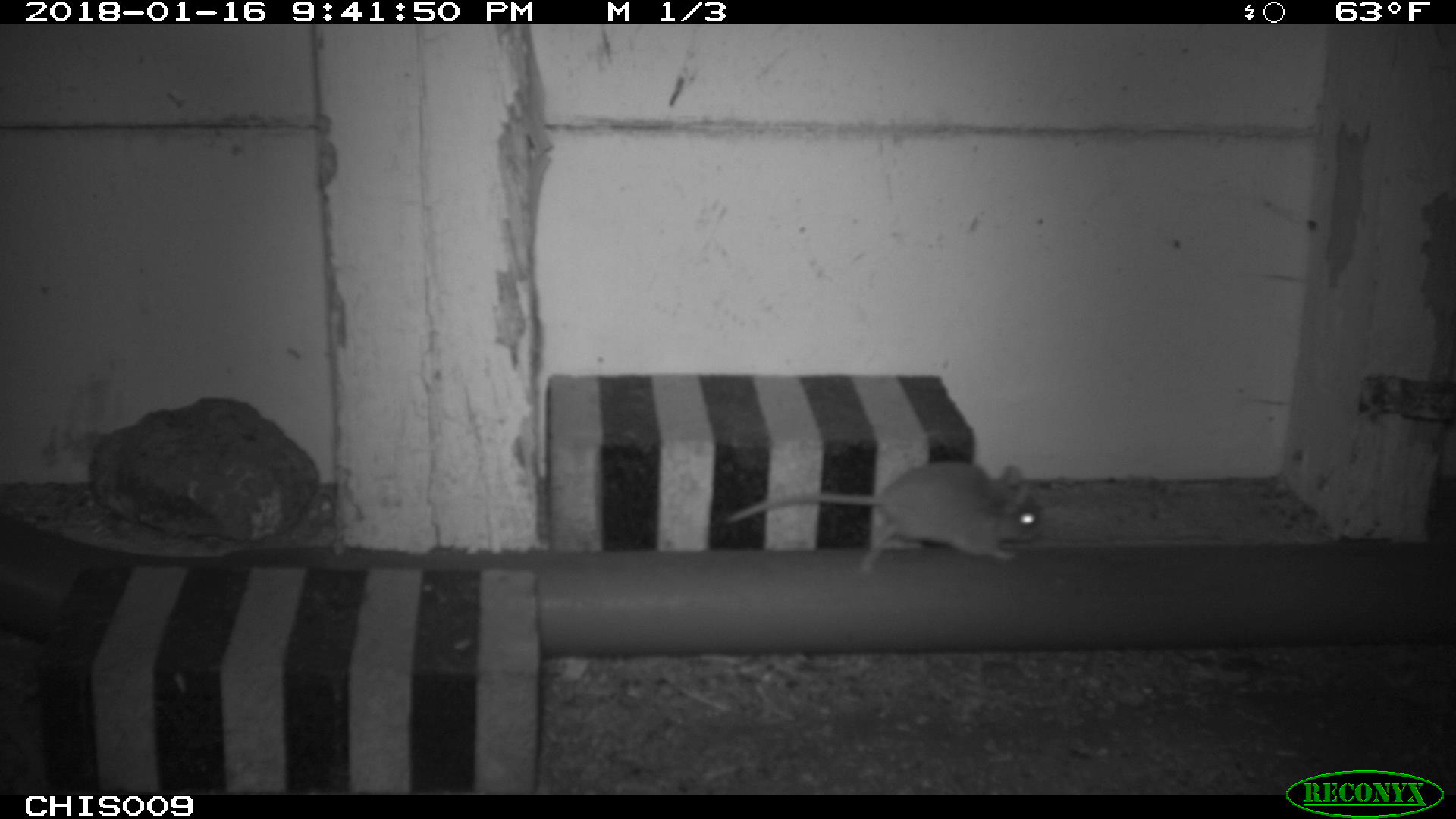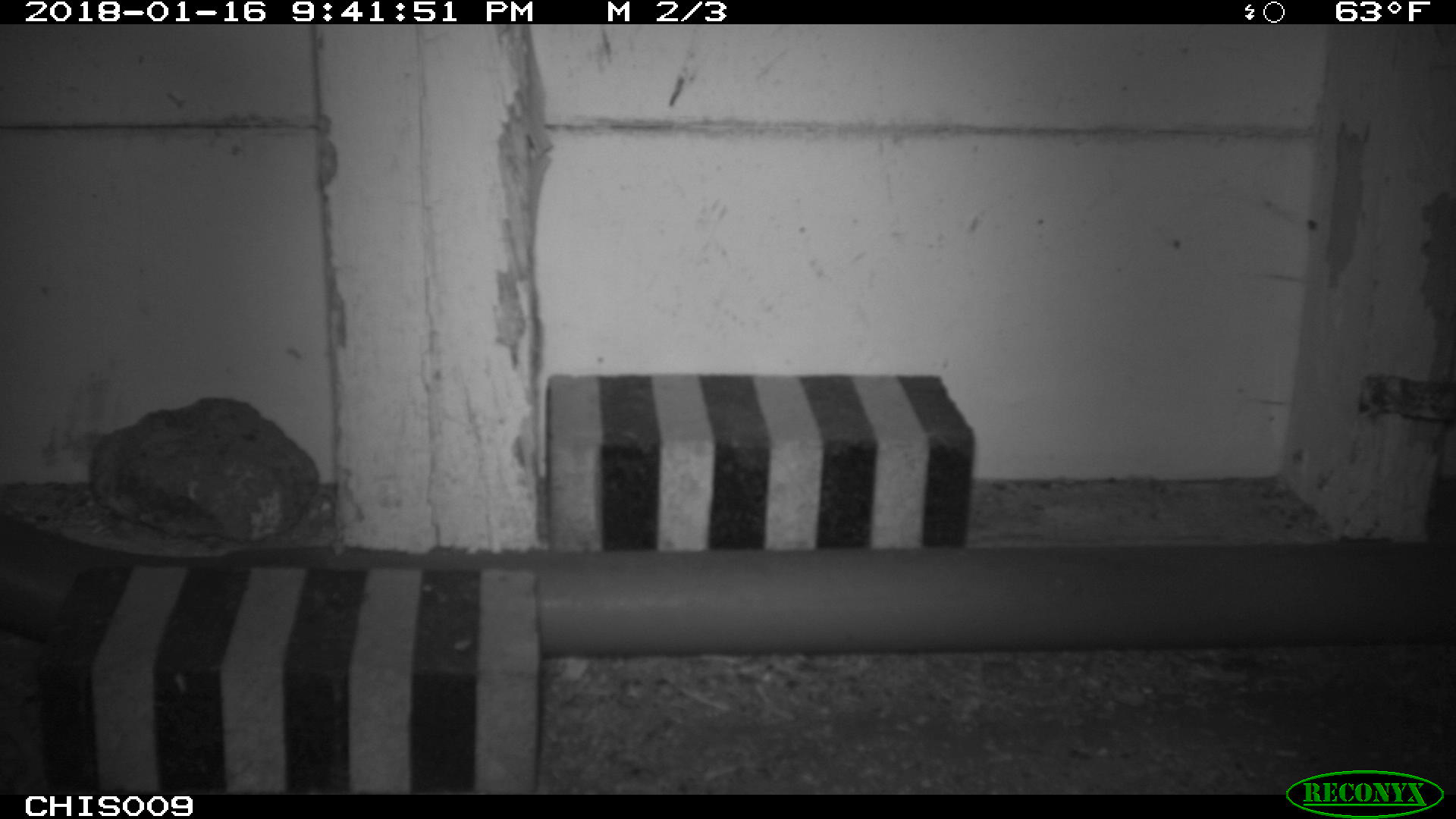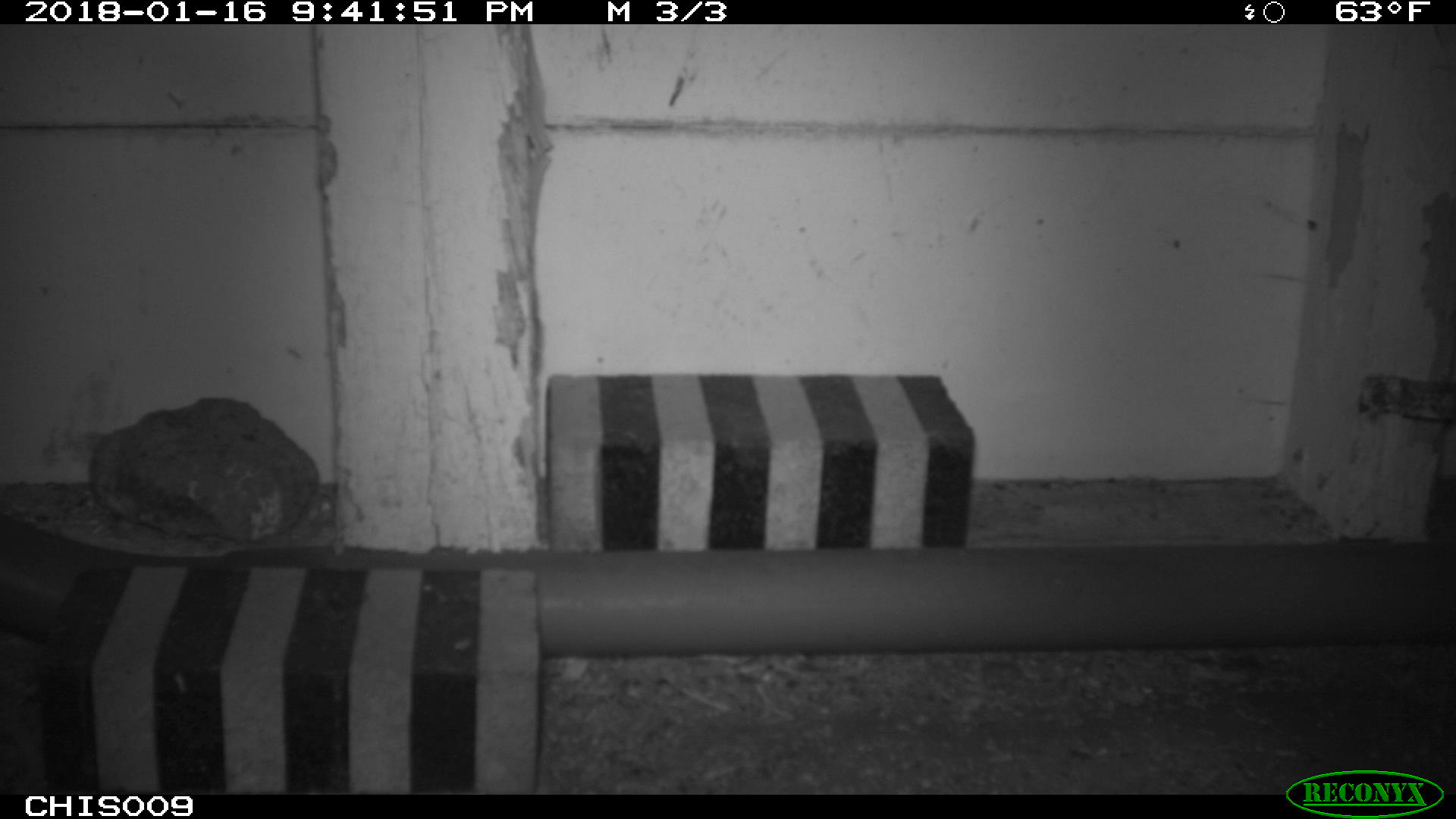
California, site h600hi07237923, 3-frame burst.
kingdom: Animalia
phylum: Chordata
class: Mammalia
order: Rodentia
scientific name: Rodentia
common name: rodent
Rodent (Rodentia).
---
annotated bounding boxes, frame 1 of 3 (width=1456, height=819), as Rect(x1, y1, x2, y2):
rodent: Rect(726, 462, 1042, 573)